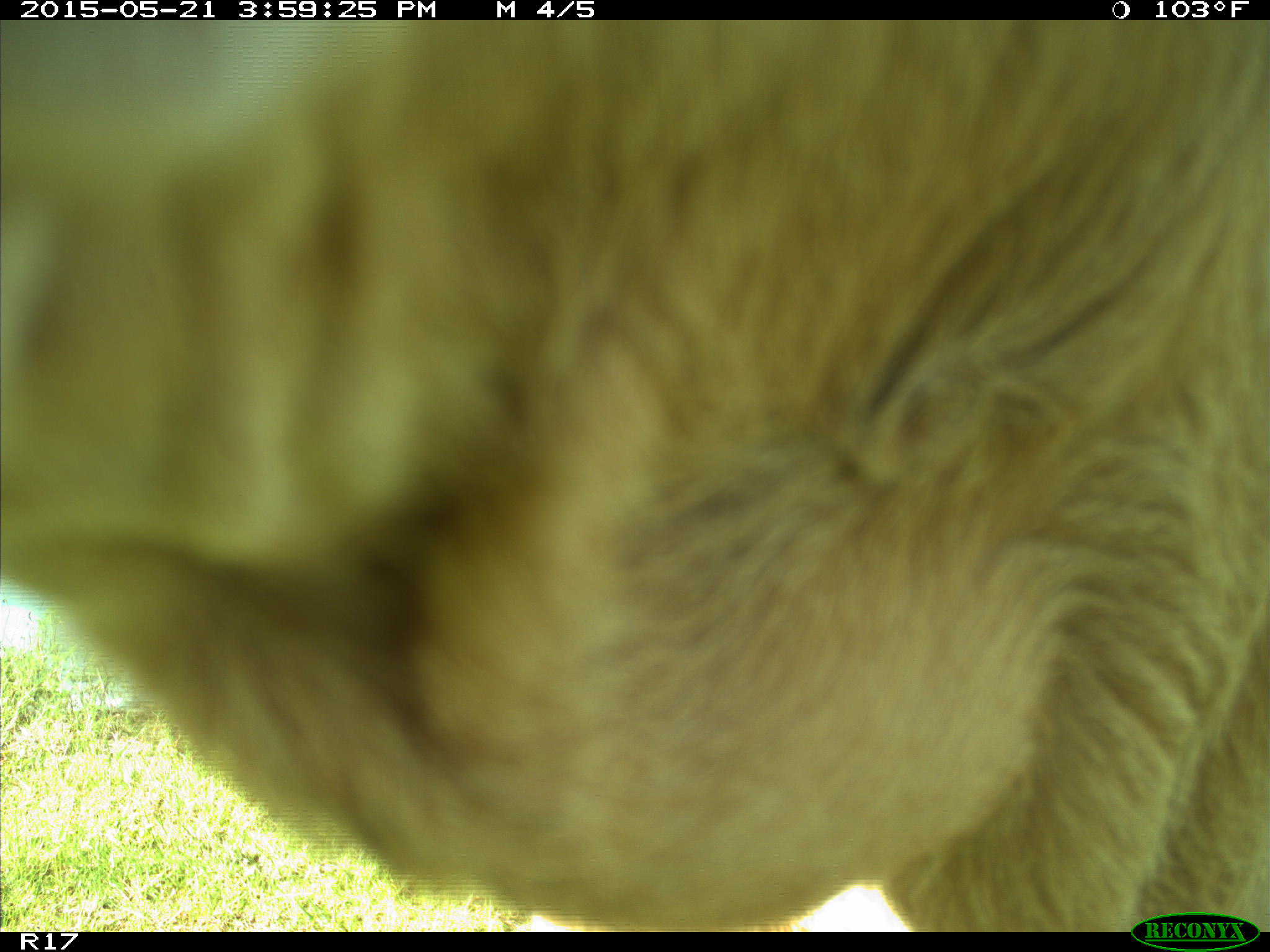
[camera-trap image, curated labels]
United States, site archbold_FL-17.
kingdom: Animalia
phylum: Chordata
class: Mammalia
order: Artiodactyla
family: Bovidae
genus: Bos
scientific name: Bos taurus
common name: domestic cow